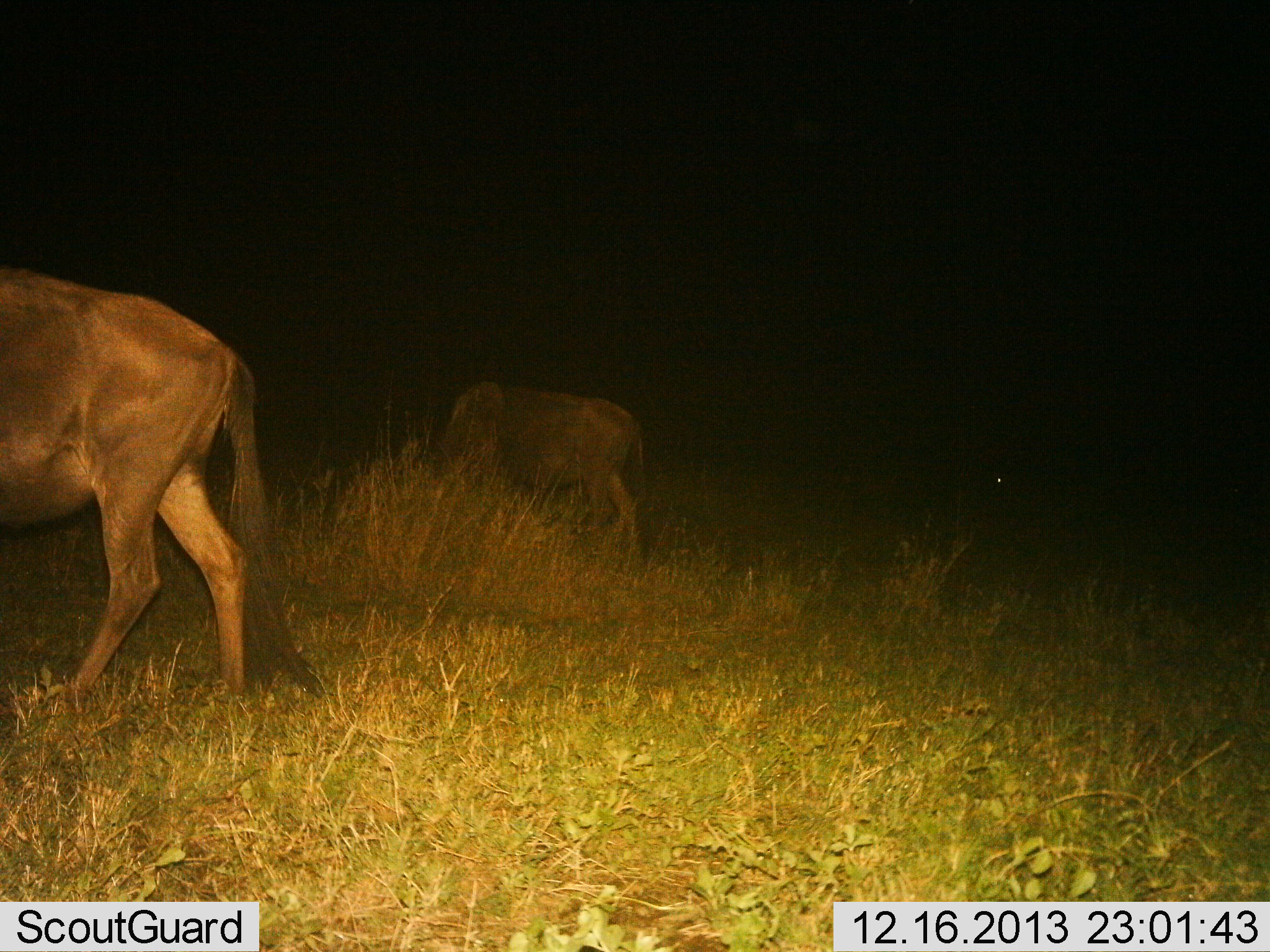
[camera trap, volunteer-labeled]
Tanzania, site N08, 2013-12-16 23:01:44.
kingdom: Animalia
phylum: Chordata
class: Mammalia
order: Artiodactyla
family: Bovidae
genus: Connochaetes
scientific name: Connochaetes taurinus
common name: blue wildebeest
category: wildebeest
Wildebeest (blue wildebeest) (Connochaetes taurinus), count 2. Behavior (volunteer vote fractions): standing 60%, resting 0%, moving 20%, interacting 0%. Young present (vote fraction): 0%. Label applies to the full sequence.